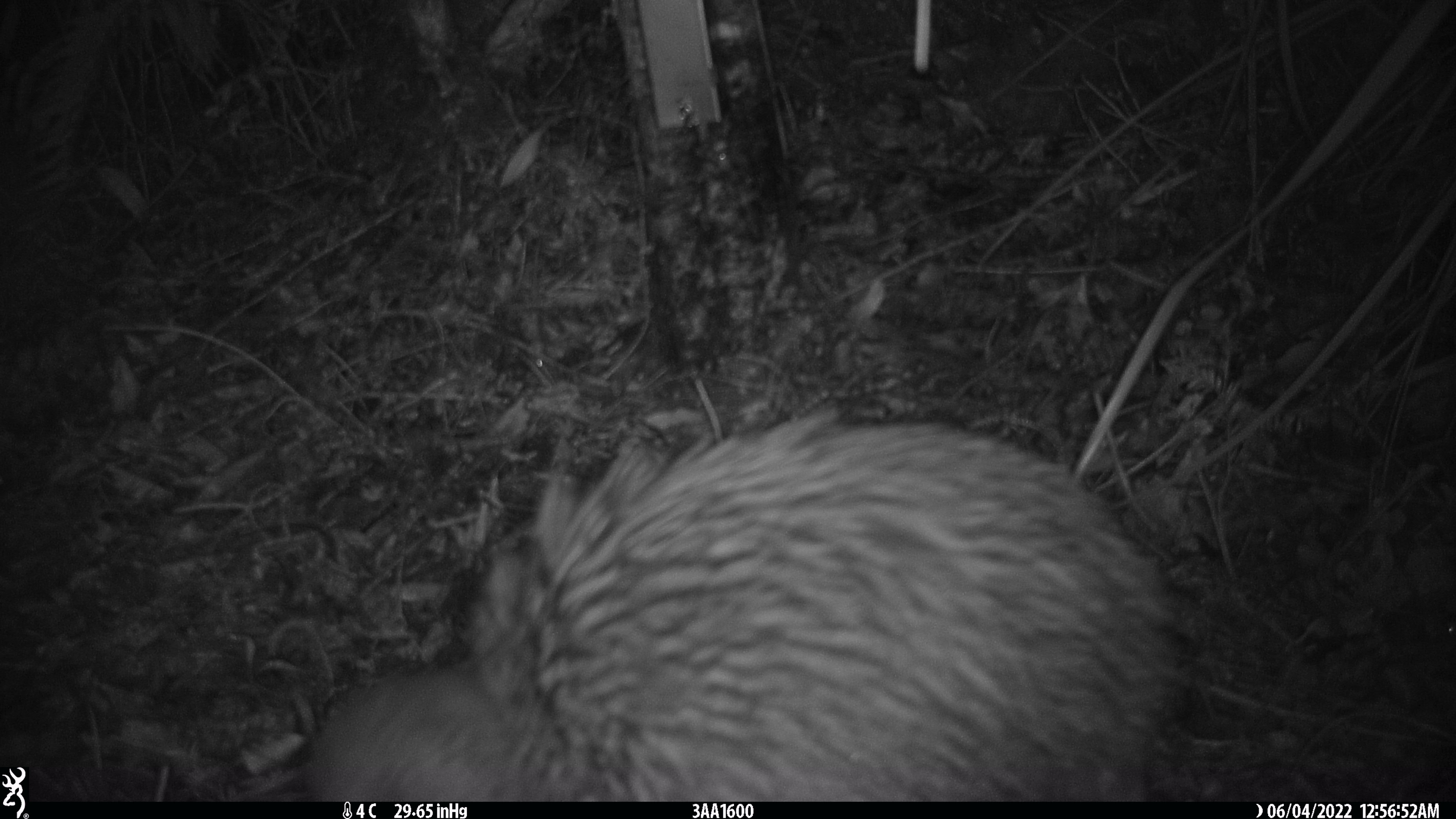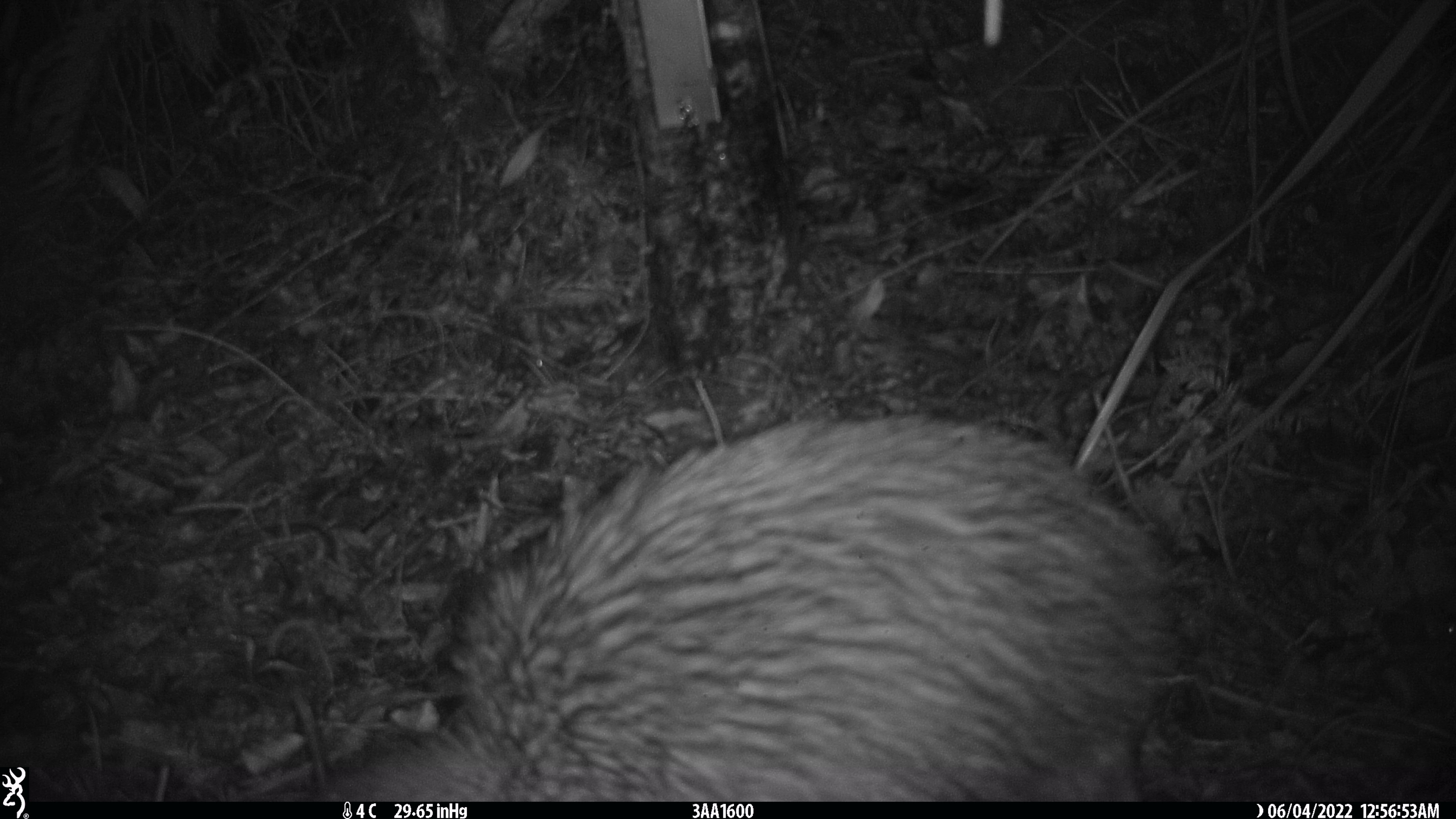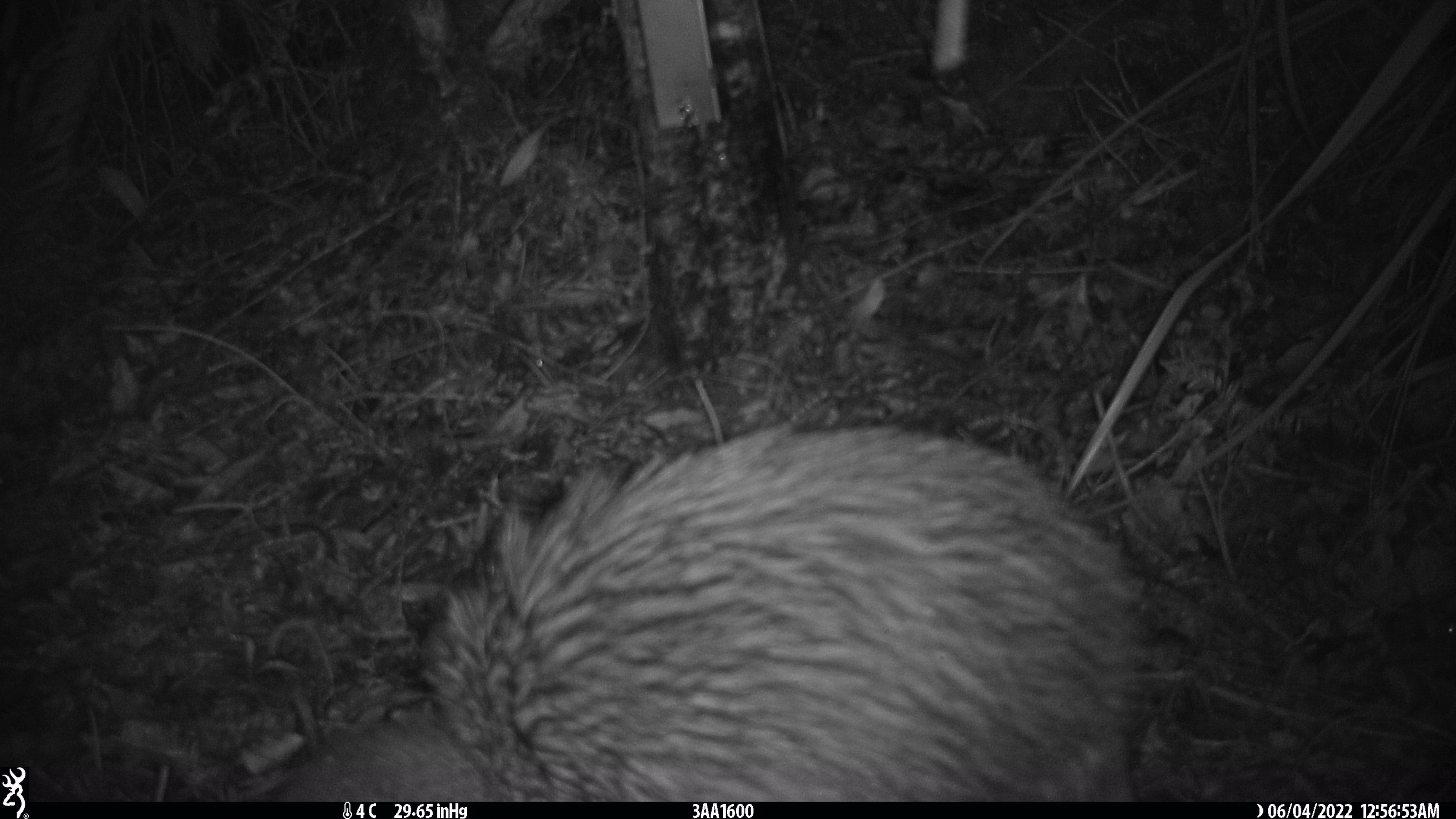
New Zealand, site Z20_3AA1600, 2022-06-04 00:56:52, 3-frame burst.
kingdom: Animalia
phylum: Chordata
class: Aves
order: Apterygiformes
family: Apterygidae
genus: Apteryx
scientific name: Apteryx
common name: kiwi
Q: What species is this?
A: Kiwi (Apteryx).